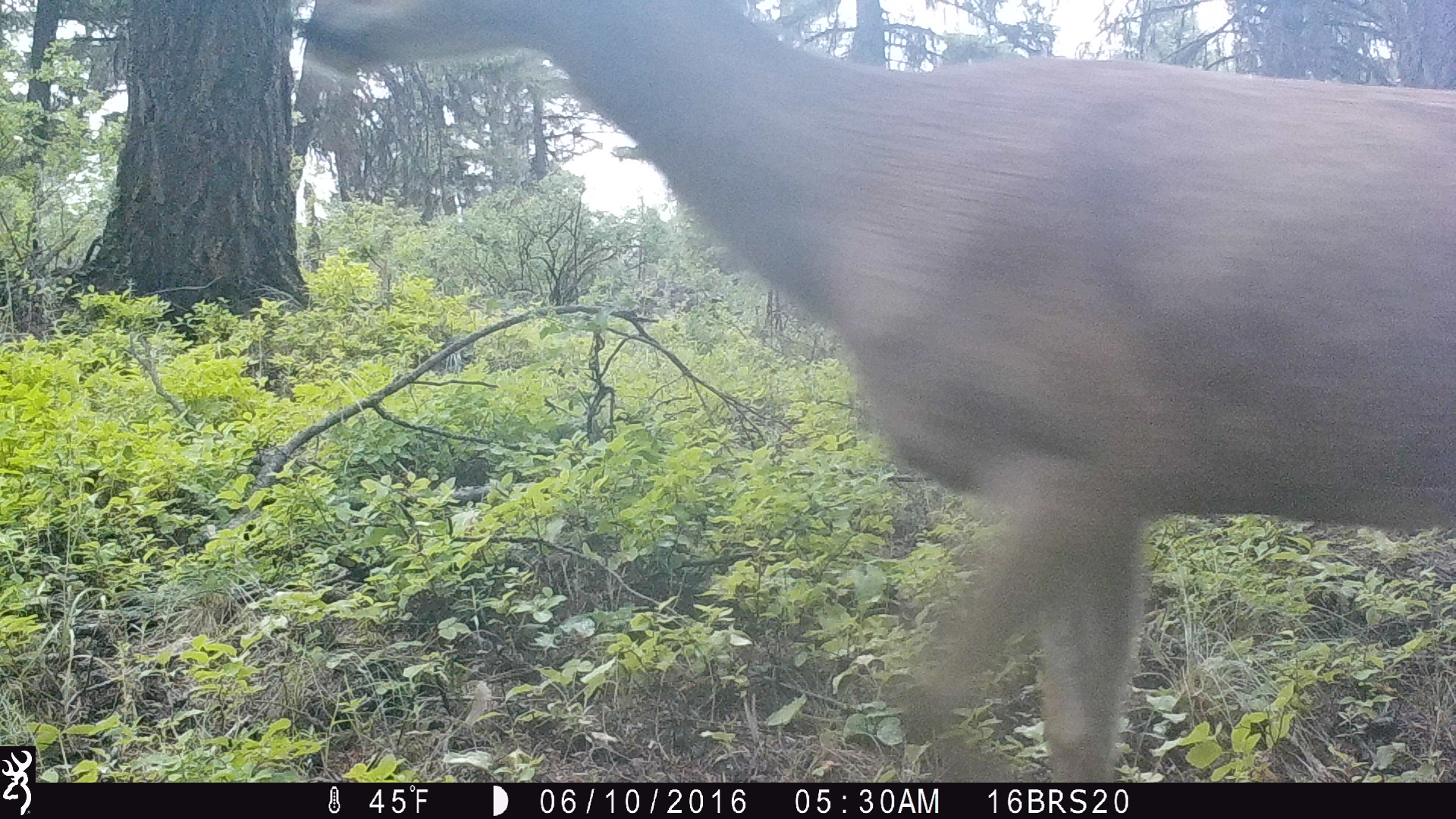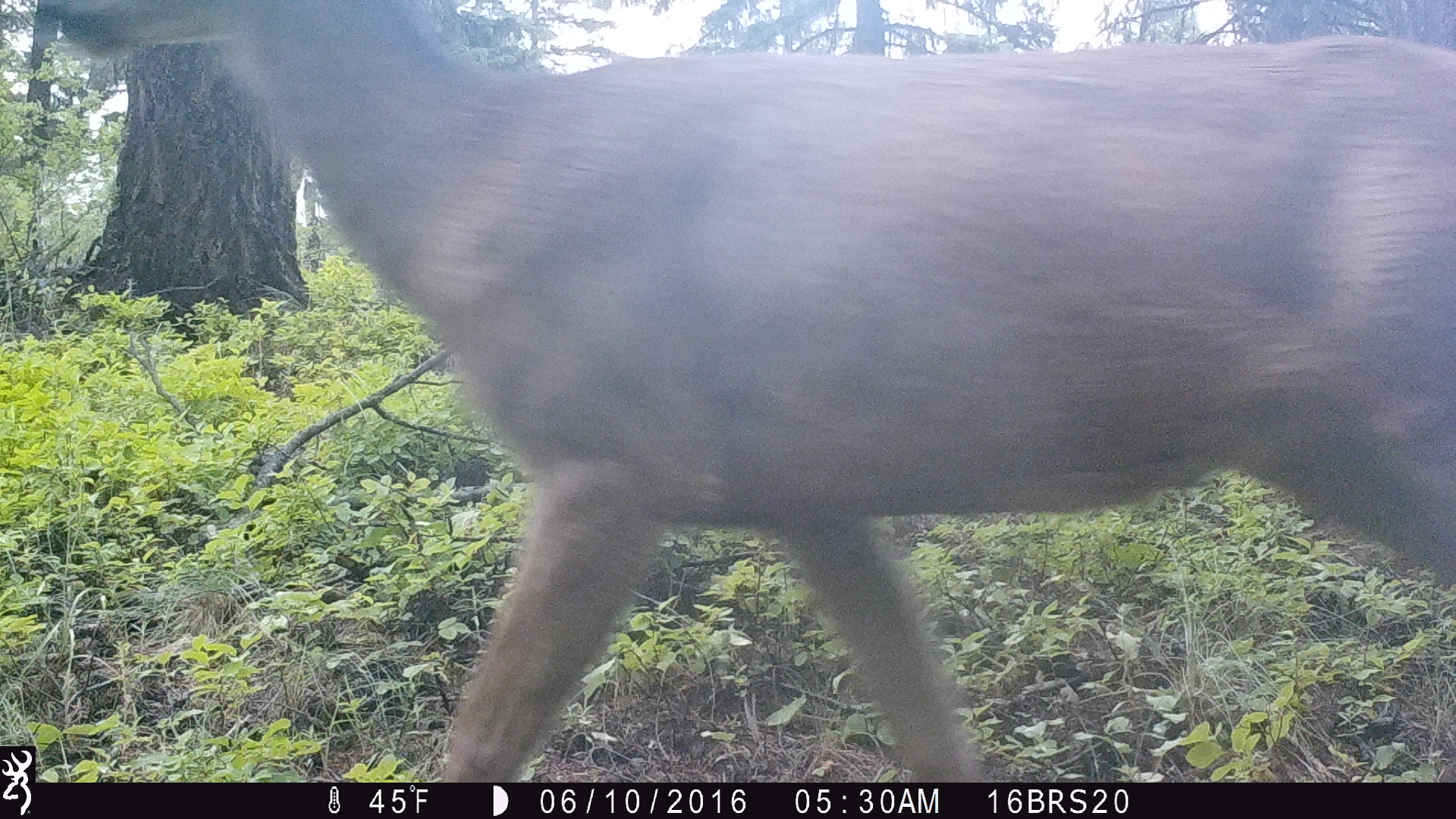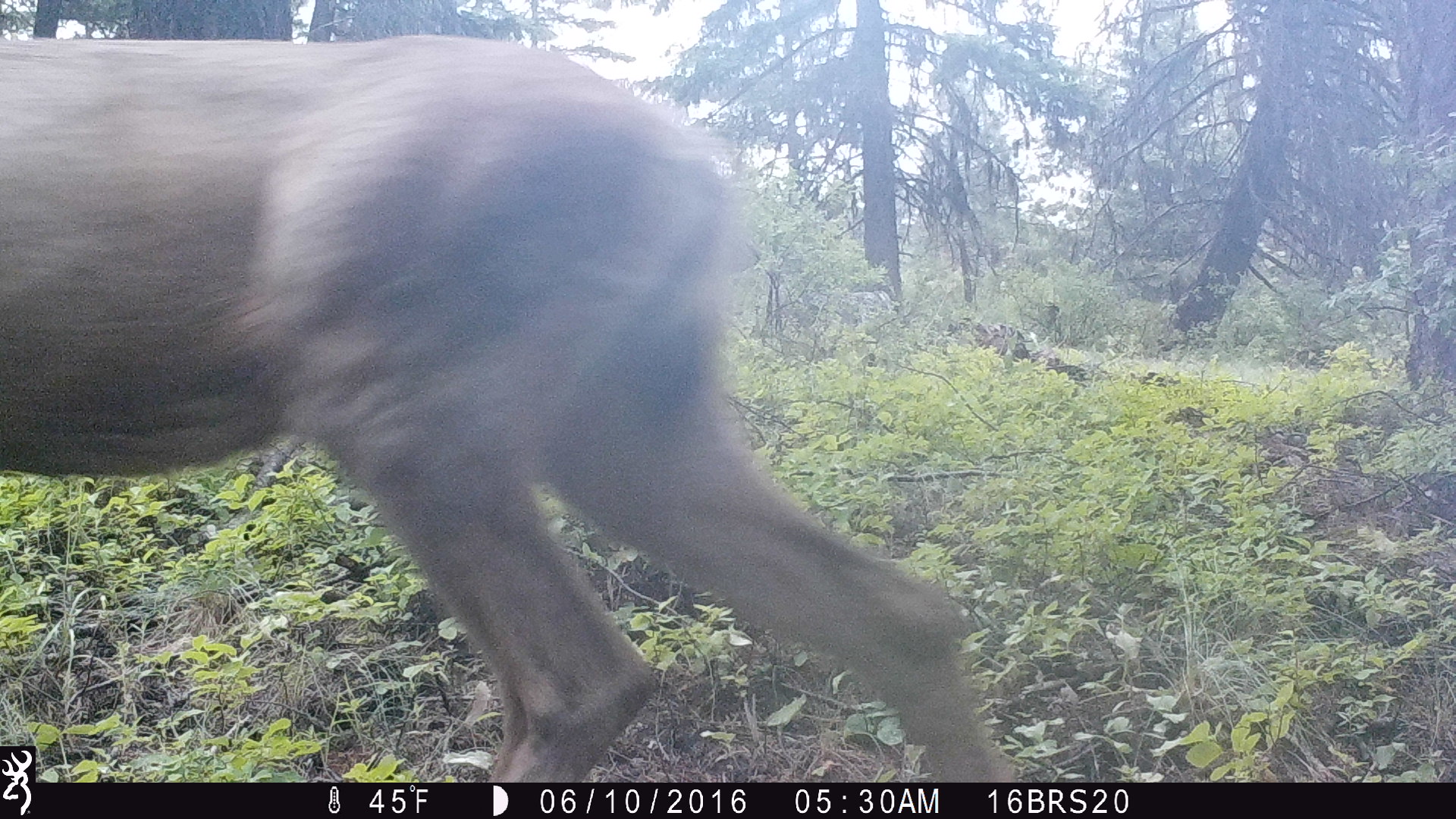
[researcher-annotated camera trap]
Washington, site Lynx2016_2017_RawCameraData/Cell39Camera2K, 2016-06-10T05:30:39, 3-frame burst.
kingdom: Animalia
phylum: Chordata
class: Mammalia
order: Artiodactyla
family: Cervidae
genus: Odocoileus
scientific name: Odocoileus hemionus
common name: mule deer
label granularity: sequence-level